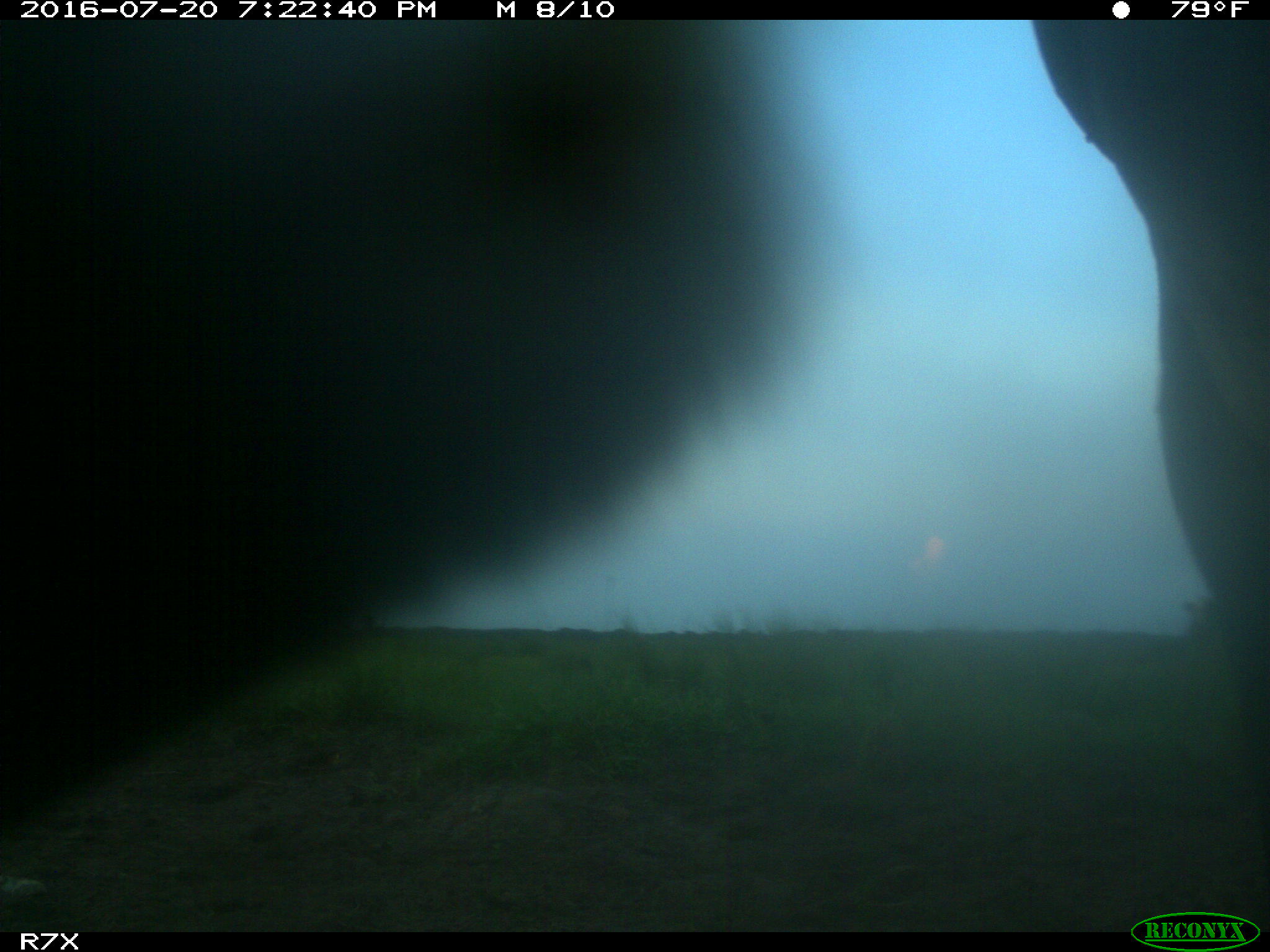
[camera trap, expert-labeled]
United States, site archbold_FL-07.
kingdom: Animalia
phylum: Chordata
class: Mammalia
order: Artiodactyla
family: Bovidae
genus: Bos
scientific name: Bos taurus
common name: domestic cow